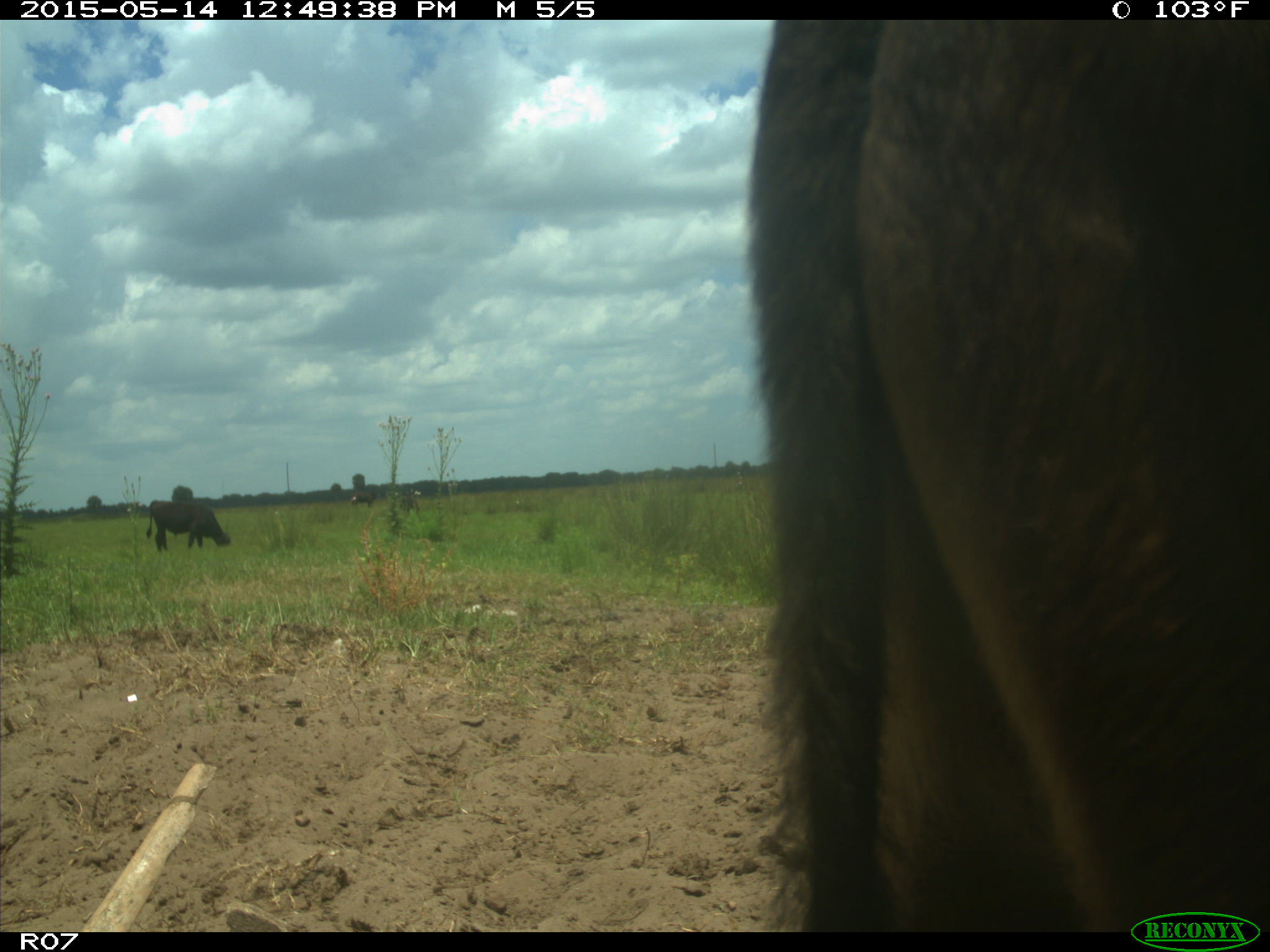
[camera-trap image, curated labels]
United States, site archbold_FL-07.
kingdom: Animalia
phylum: Chordata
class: Mammalia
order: Artiodactyla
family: Bovidae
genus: Bos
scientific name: Bos taurus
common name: domestic cow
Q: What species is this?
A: Bos taurus (domestic cow).